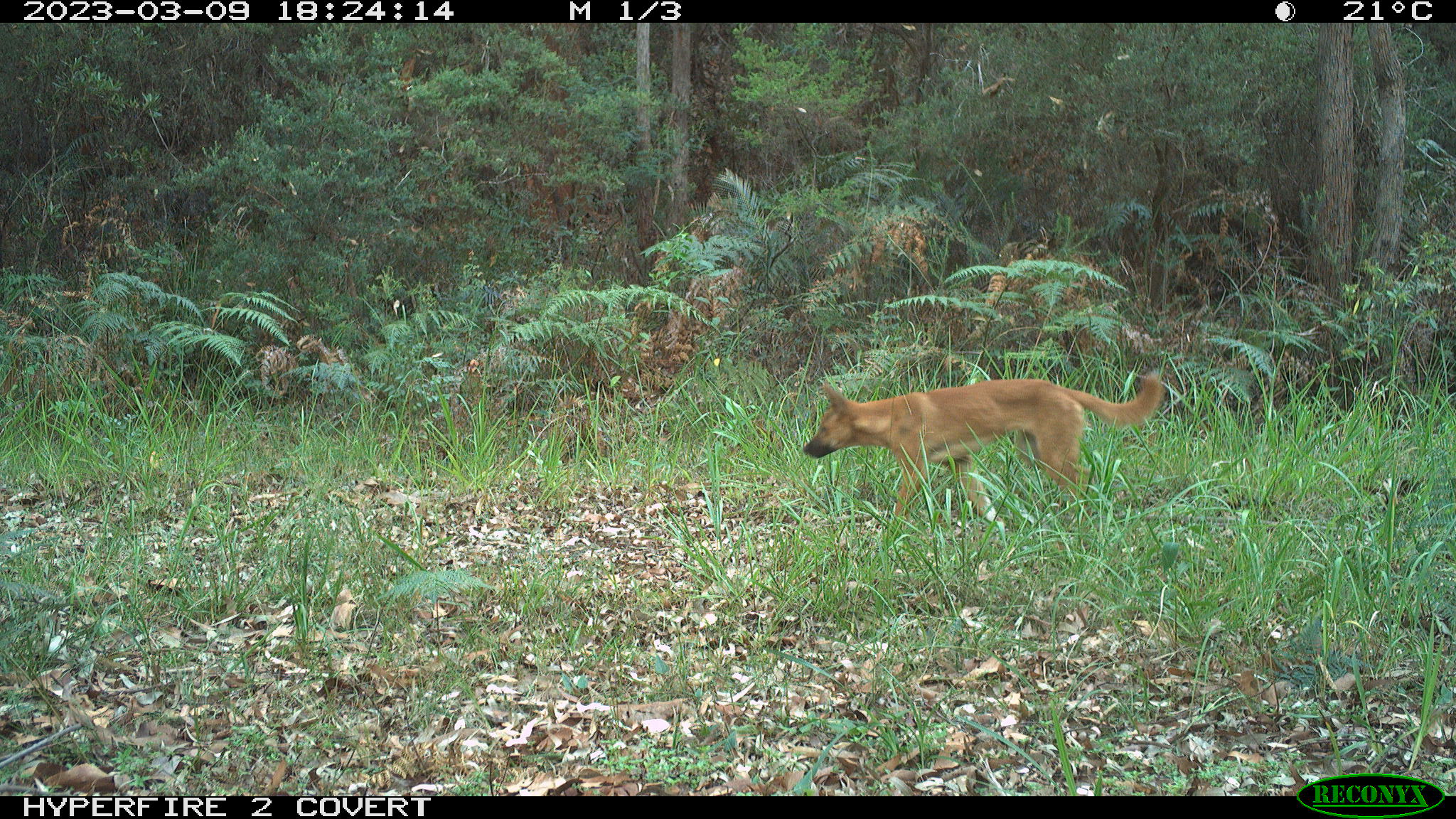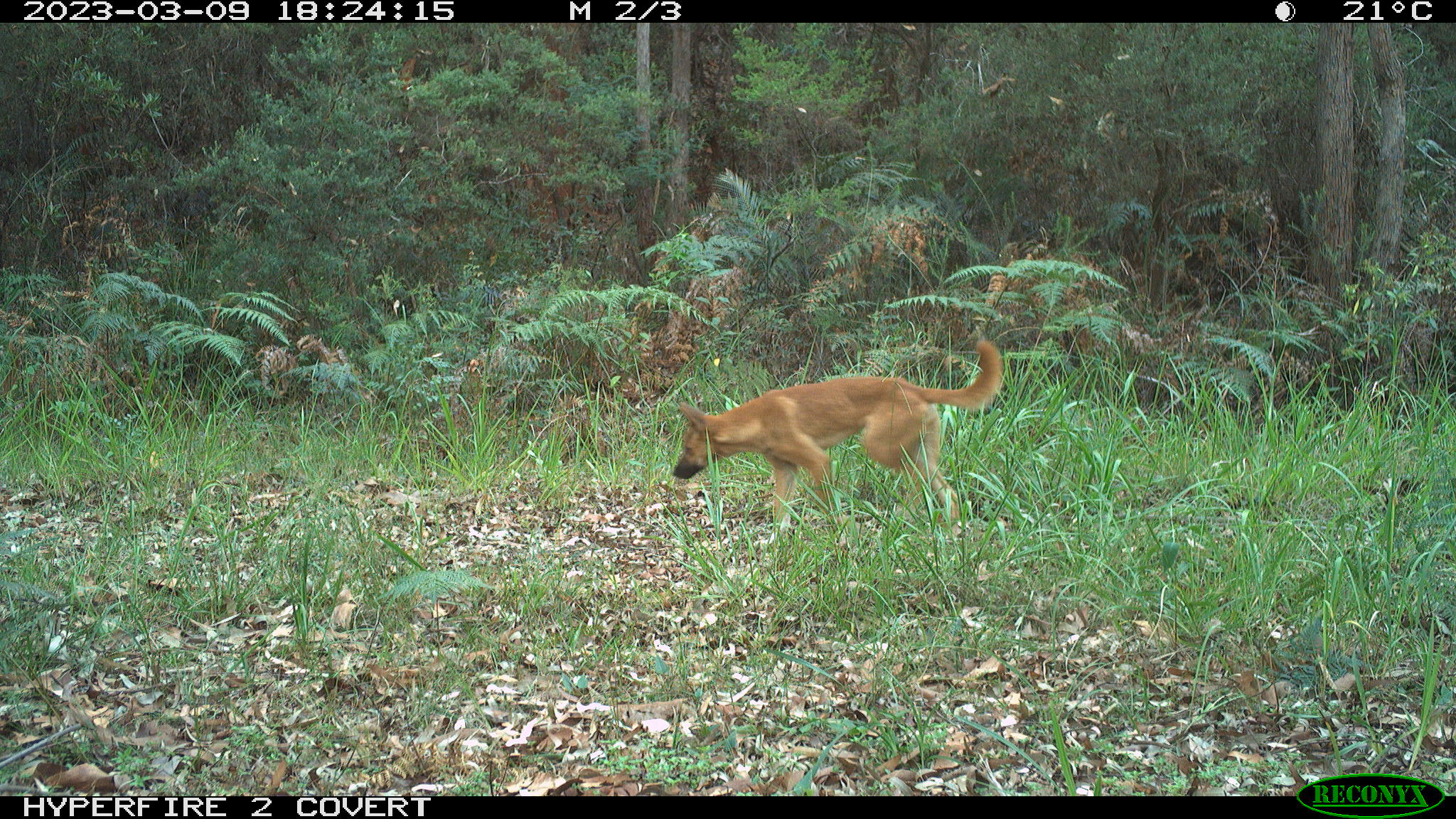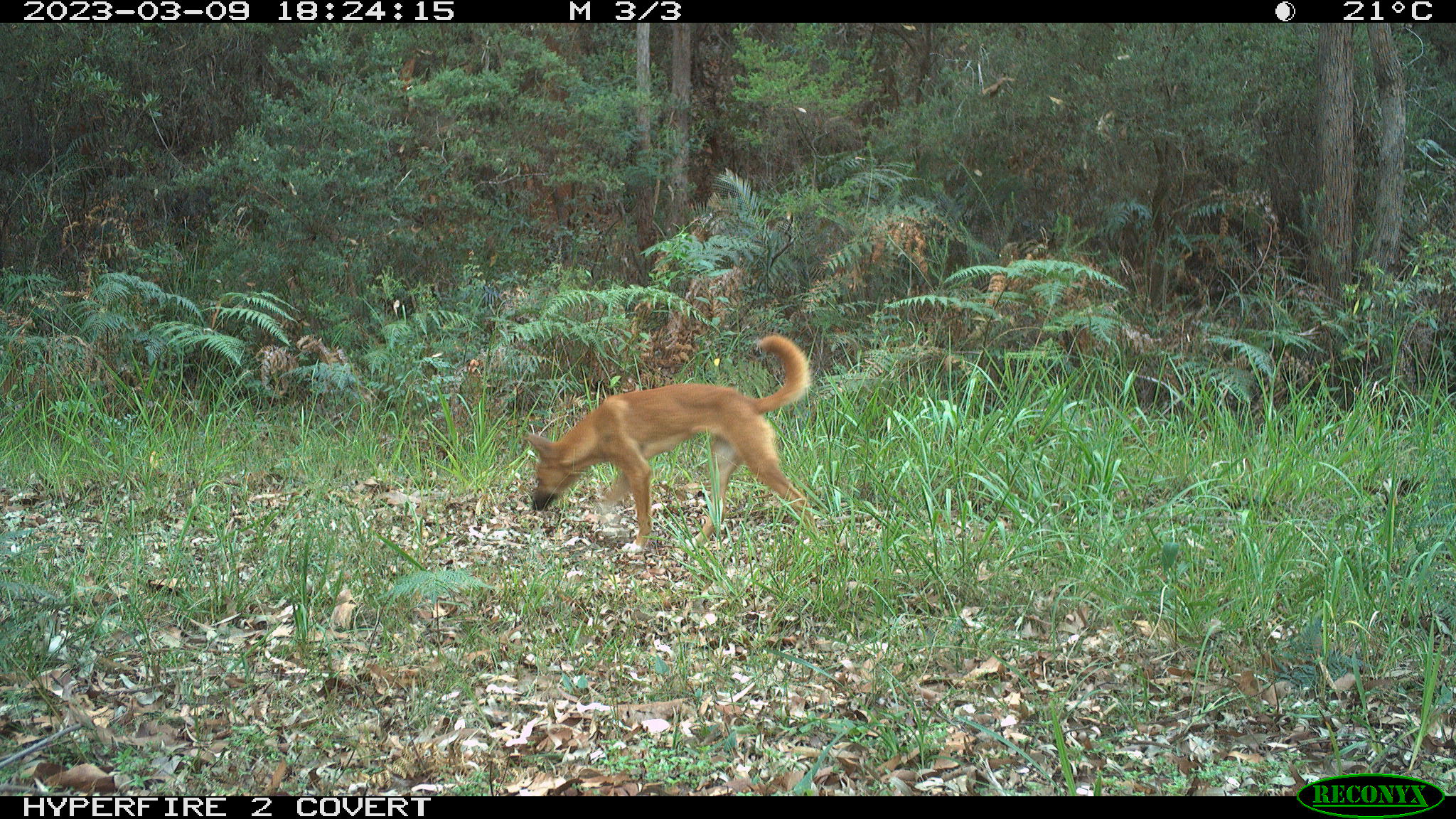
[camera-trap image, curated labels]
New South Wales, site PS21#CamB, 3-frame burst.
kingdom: Animalia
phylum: Chordata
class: Mammalia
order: Carnivora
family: Canidae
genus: Canis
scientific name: Canis familiaris dingo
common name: dingo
Dingo (Canis familiaris dingo).